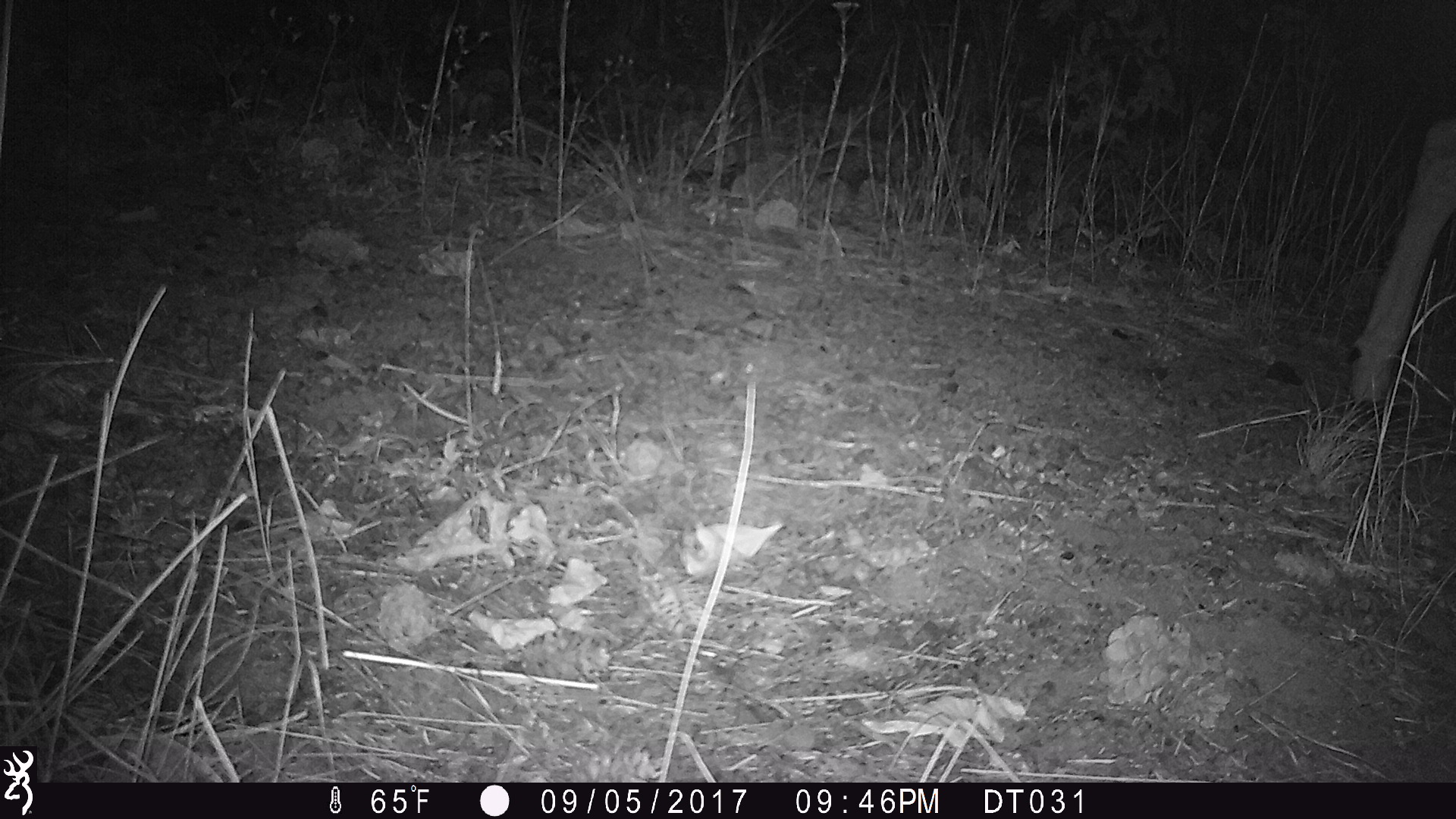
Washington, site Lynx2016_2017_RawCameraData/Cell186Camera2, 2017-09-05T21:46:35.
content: unidentified animal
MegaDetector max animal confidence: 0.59